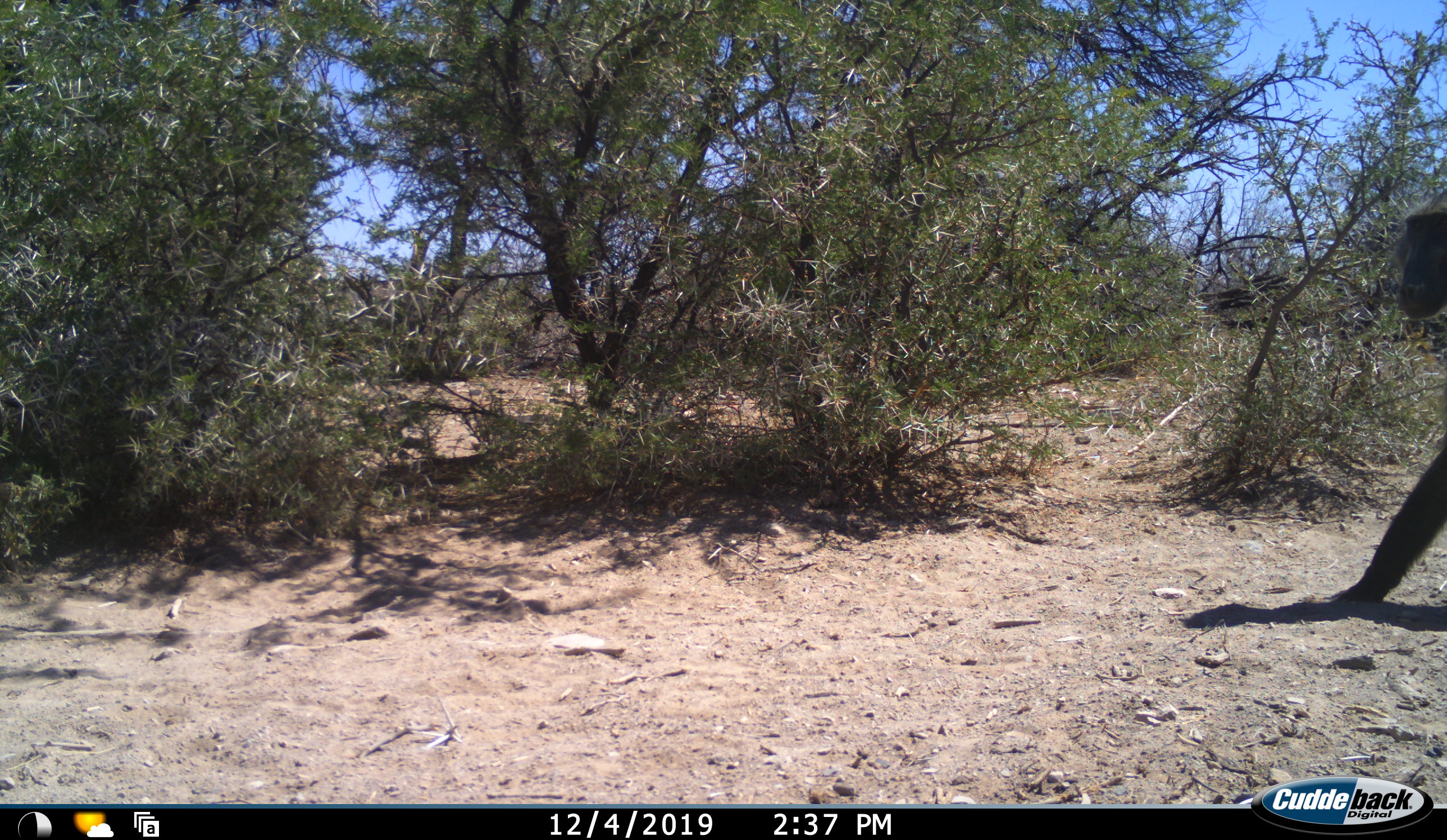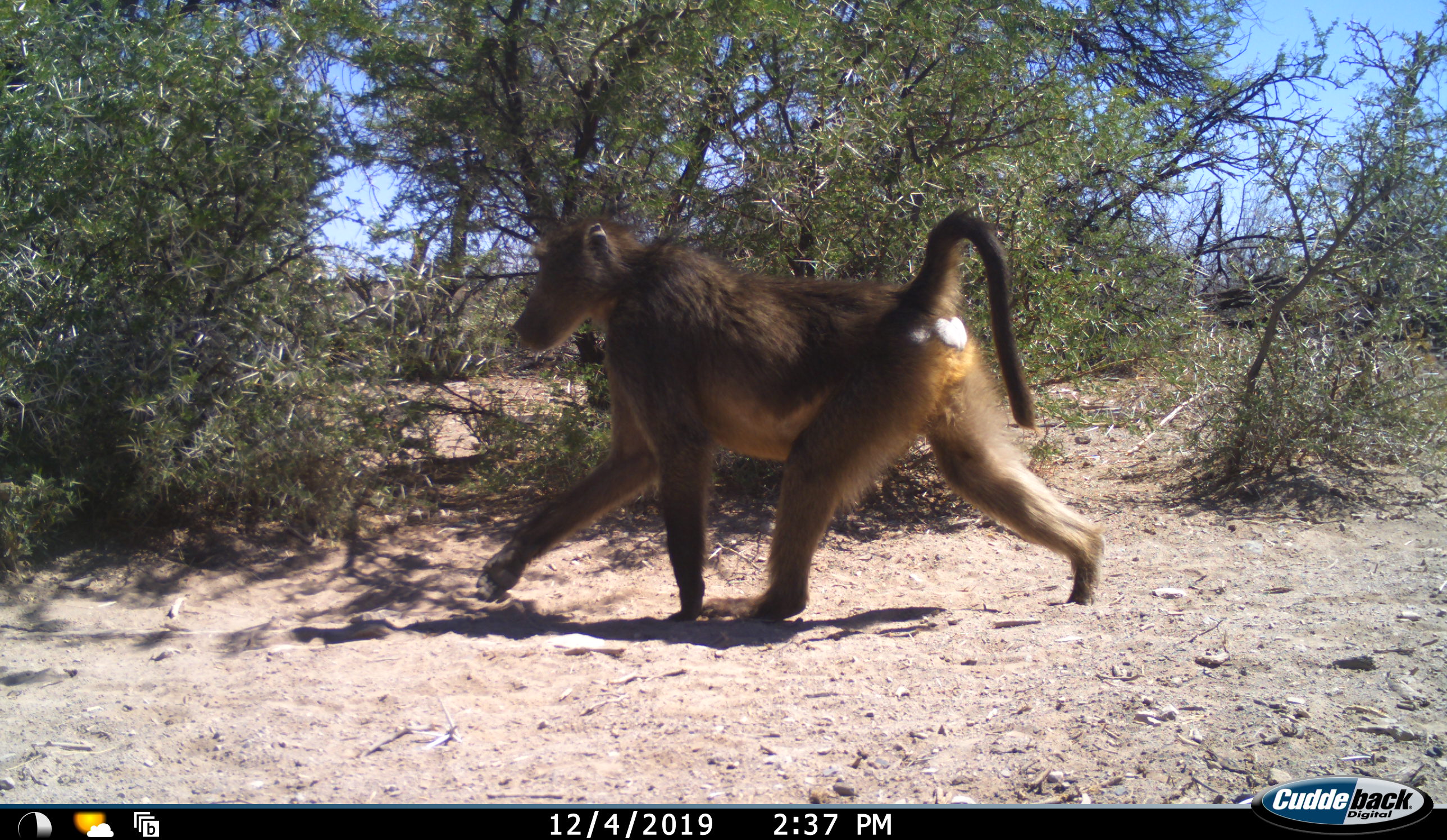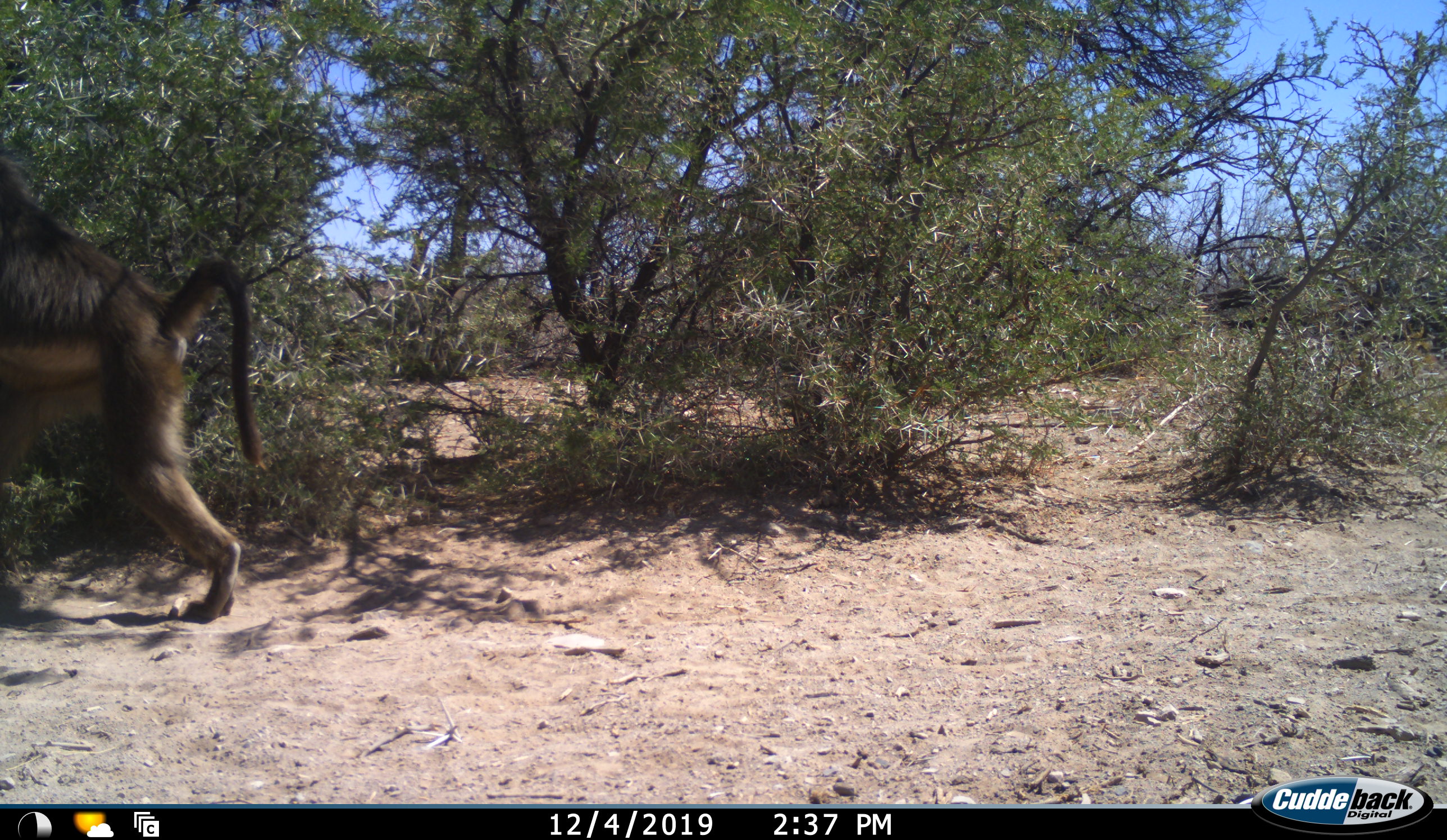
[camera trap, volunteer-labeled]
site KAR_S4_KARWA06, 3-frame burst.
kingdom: Animalia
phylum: Chordata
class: Mammalia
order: Primates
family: Cercopithecidae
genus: Papio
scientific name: Papio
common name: baboon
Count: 1.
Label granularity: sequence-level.